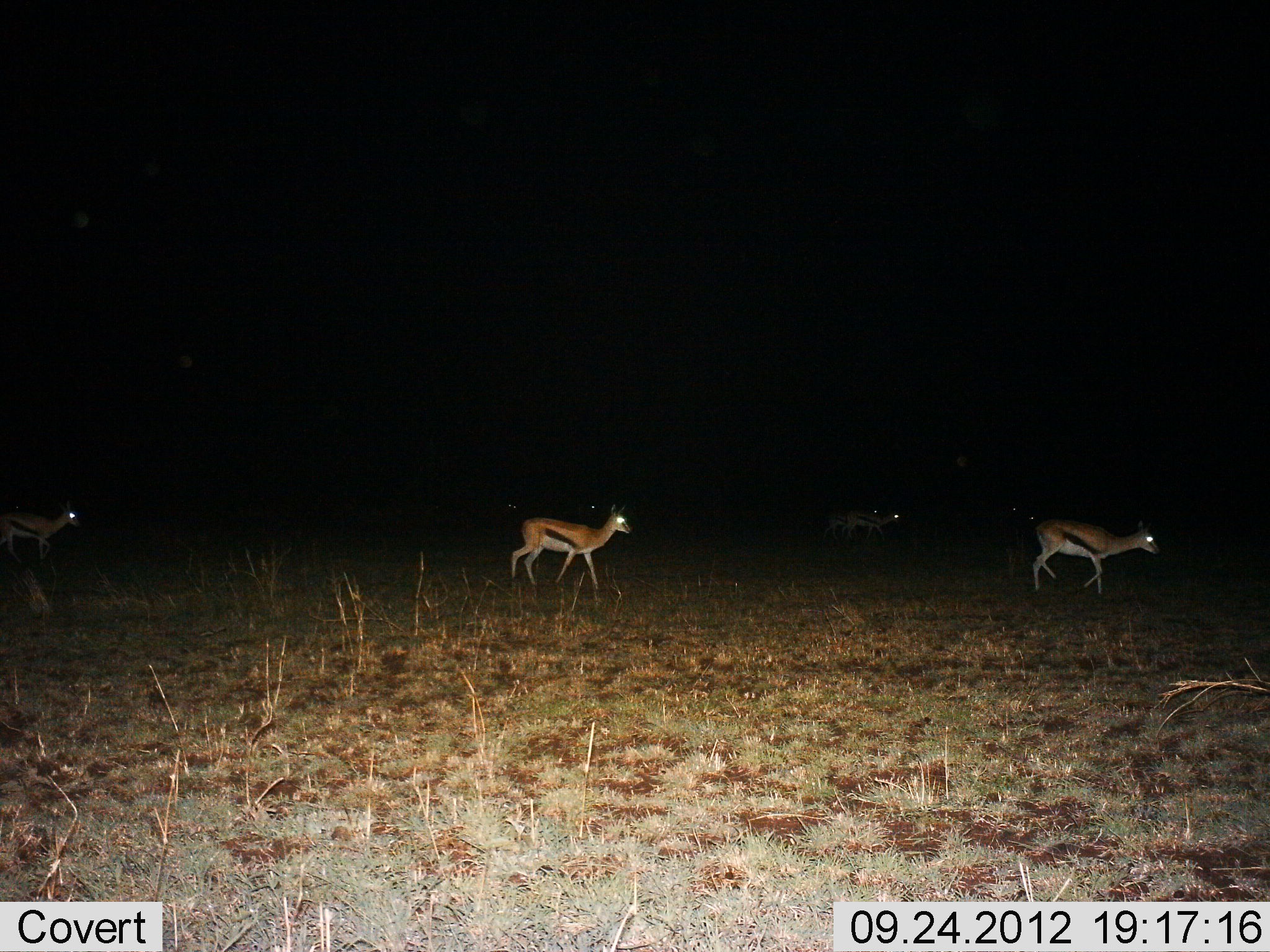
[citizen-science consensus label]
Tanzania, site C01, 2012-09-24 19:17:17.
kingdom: Animalia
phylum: Chordata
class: Mammalia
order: Artiodactyla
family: Bovidae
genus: Eudorcas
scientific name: Eudorcas thomsonii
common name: thomson's gazelle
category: gazellethomsons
Gazellethomsons (thomson's gazelle) (Eudorcas thomsonii), count 5. Behavior (volunteer vote fractions): standing 30%, resting 0%, moving 90%, interacting 0%. Young present (vote fraction): 0%. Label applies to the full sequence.